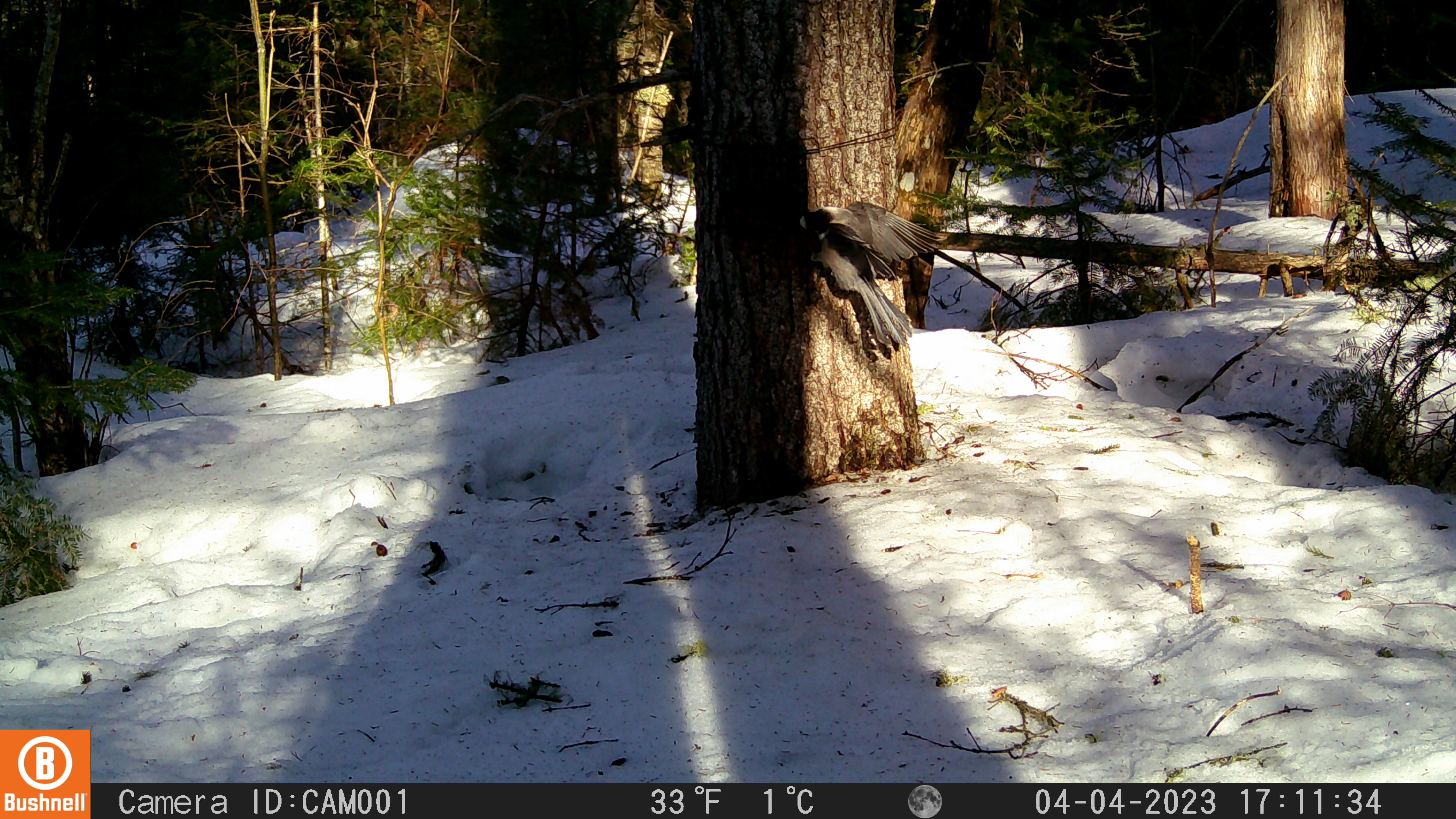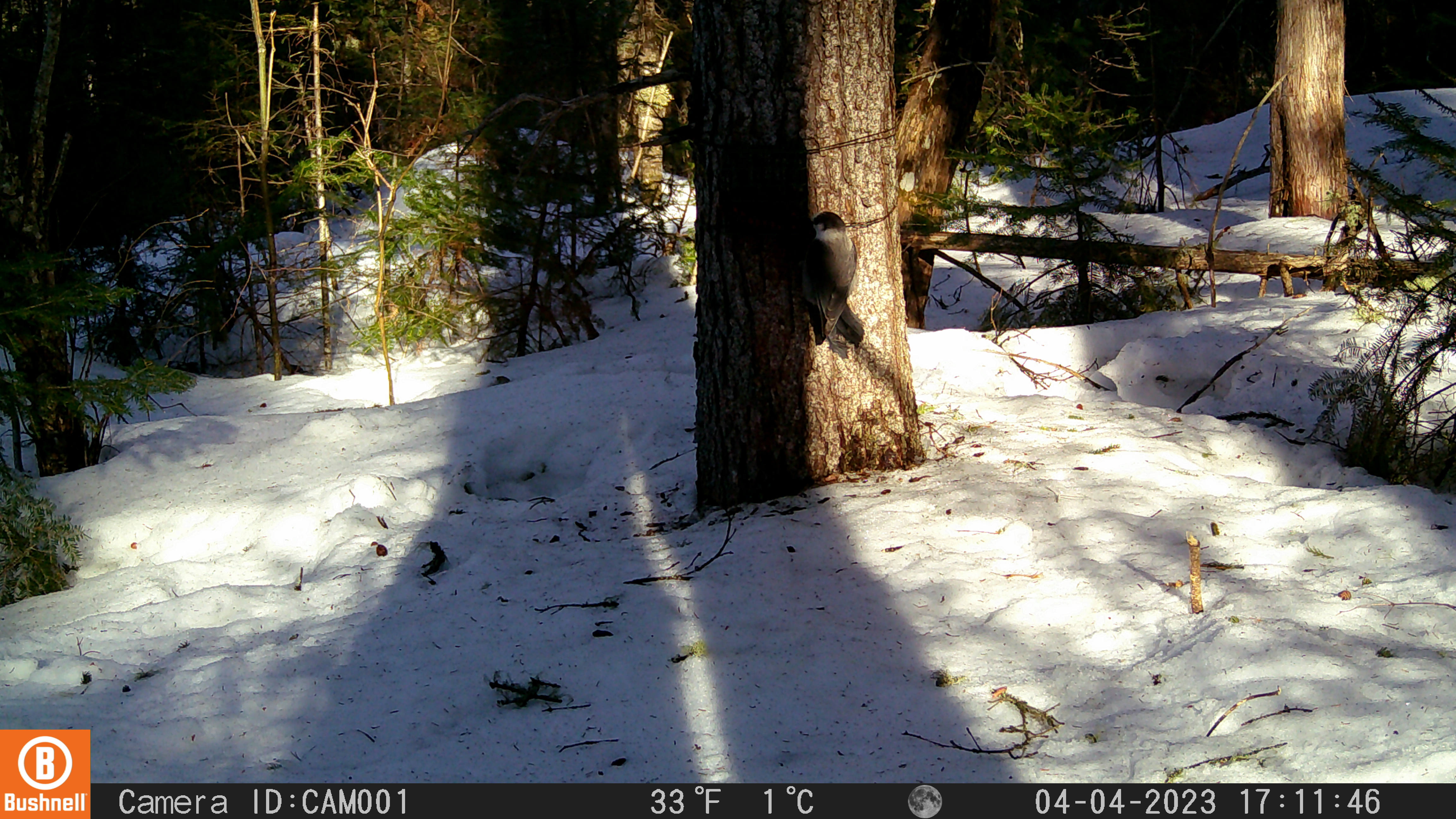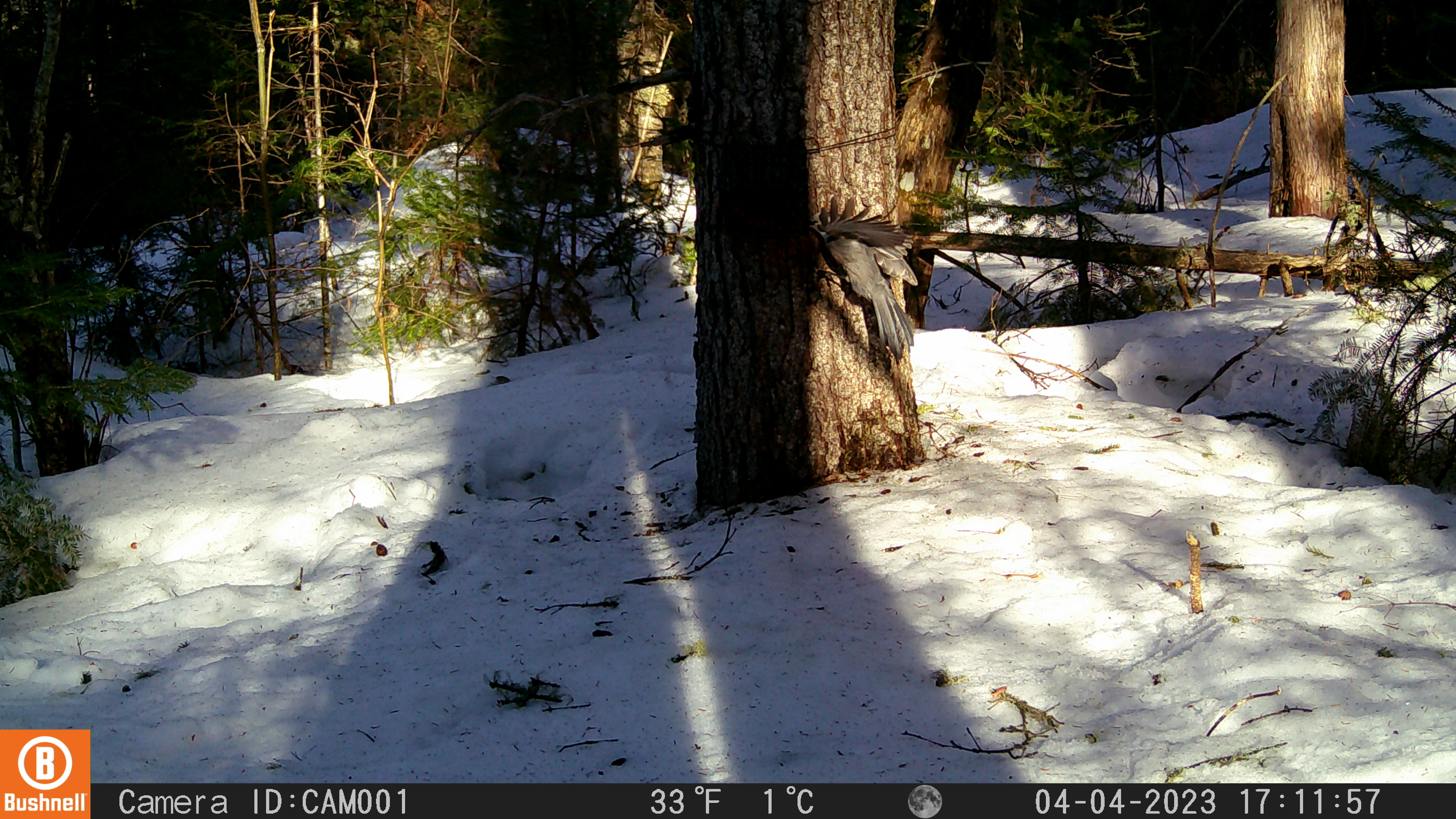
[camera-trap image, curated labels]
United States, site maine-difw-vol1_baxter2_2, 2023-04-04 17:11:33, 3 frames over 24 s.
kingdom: Animalia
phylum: Chordata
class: Aves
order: Passeriformes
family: Corvidae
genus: Perisoreus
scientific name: Perisoreus canadensis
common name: canada jay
Canada jay (Perisoreus canadensis).